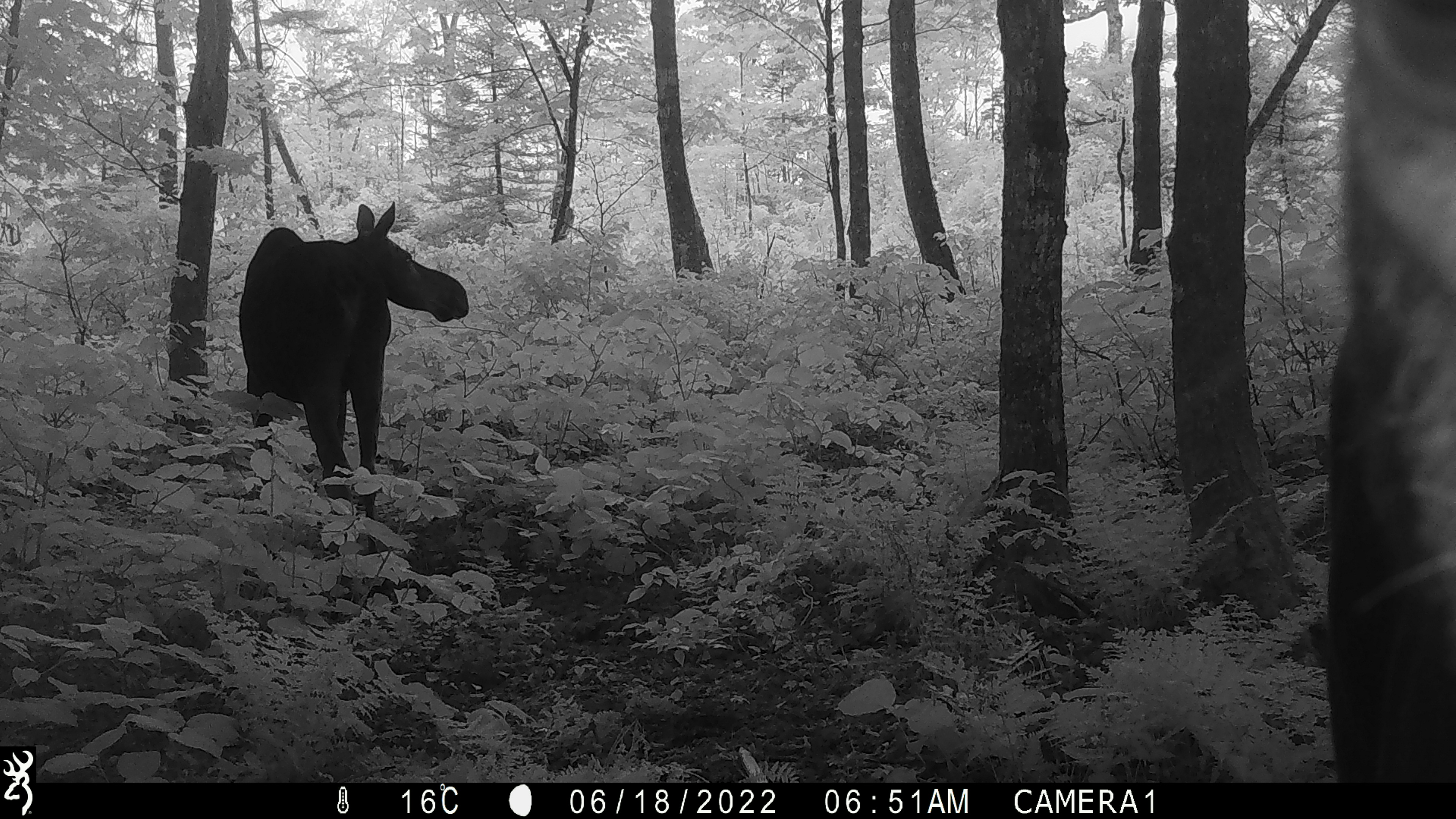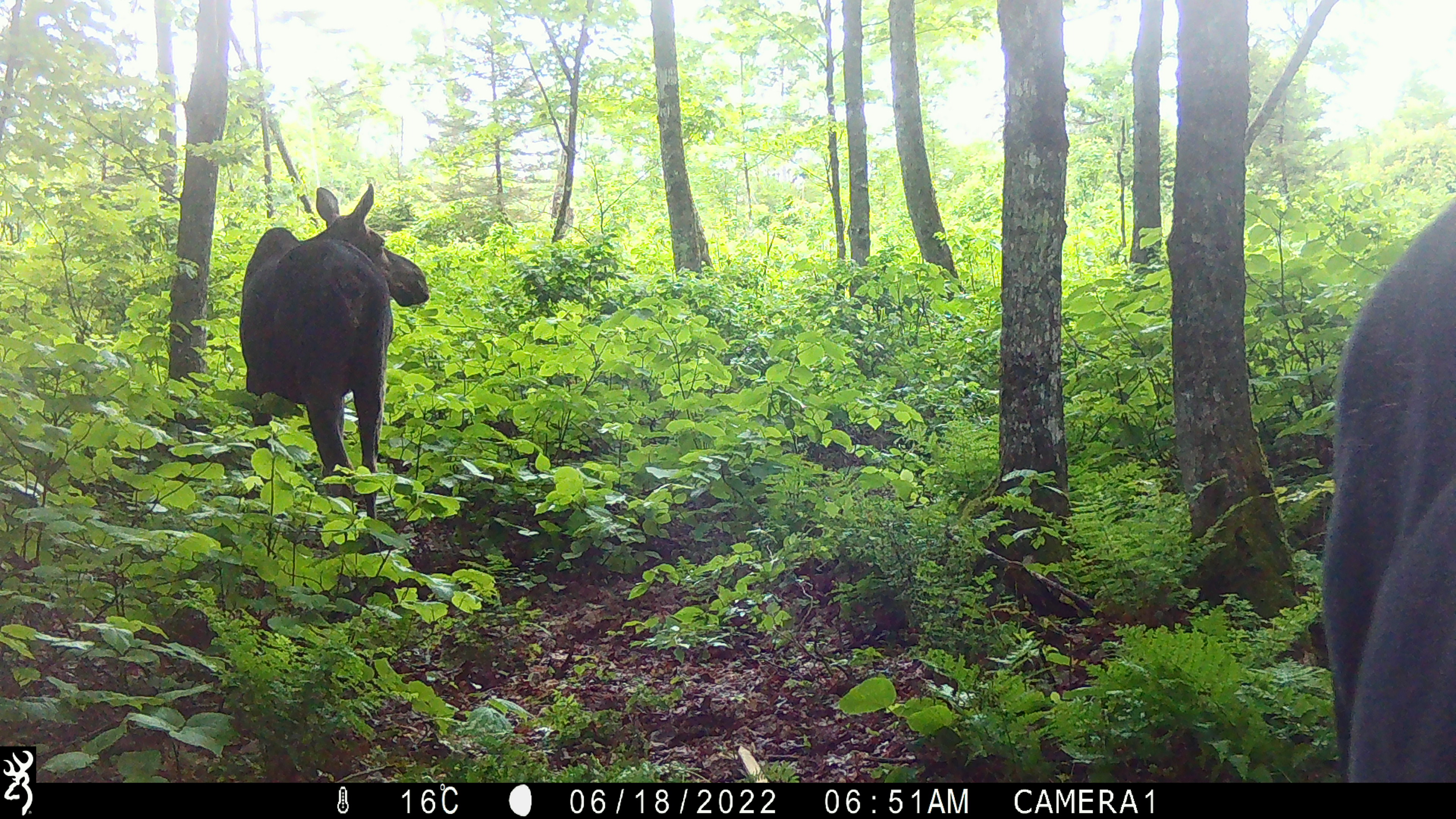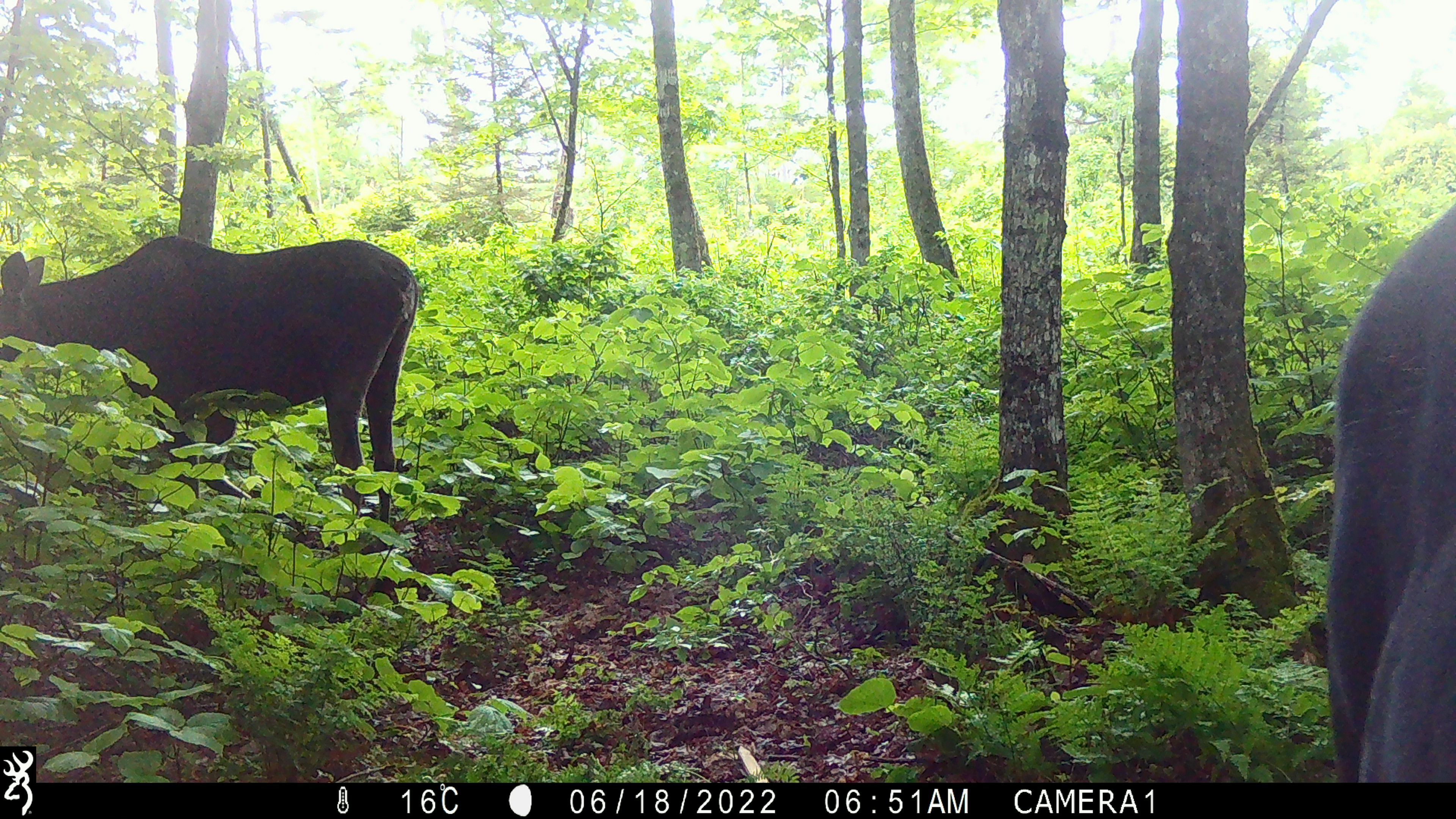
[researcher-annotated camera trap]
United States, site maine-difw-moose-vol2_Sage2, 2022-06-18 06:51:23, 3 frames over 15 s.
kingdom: Animalia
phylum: Chordata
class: Mammalia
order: Artiodactyla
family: Cervidae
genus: Alces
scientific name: Alces alces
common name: moose